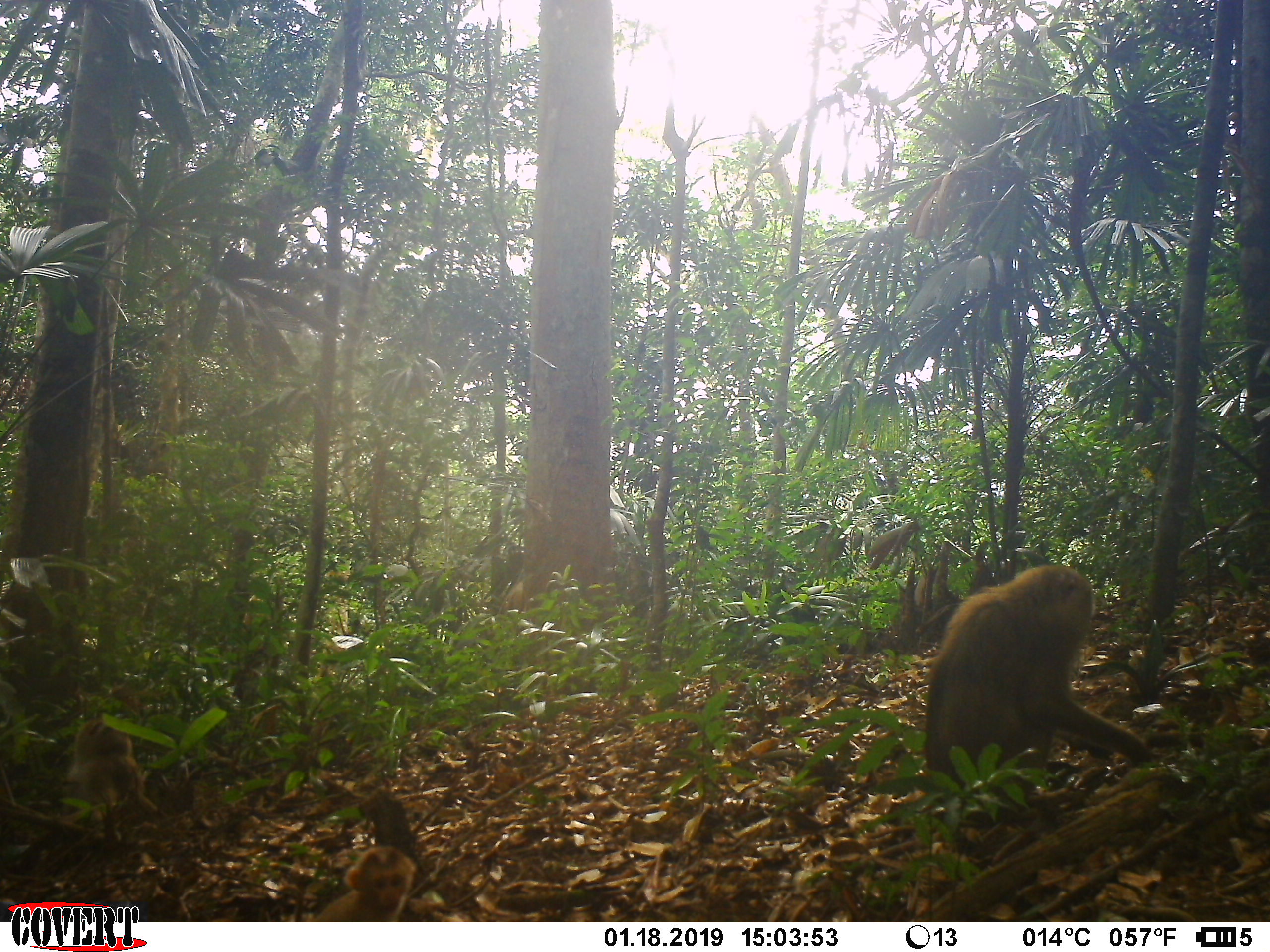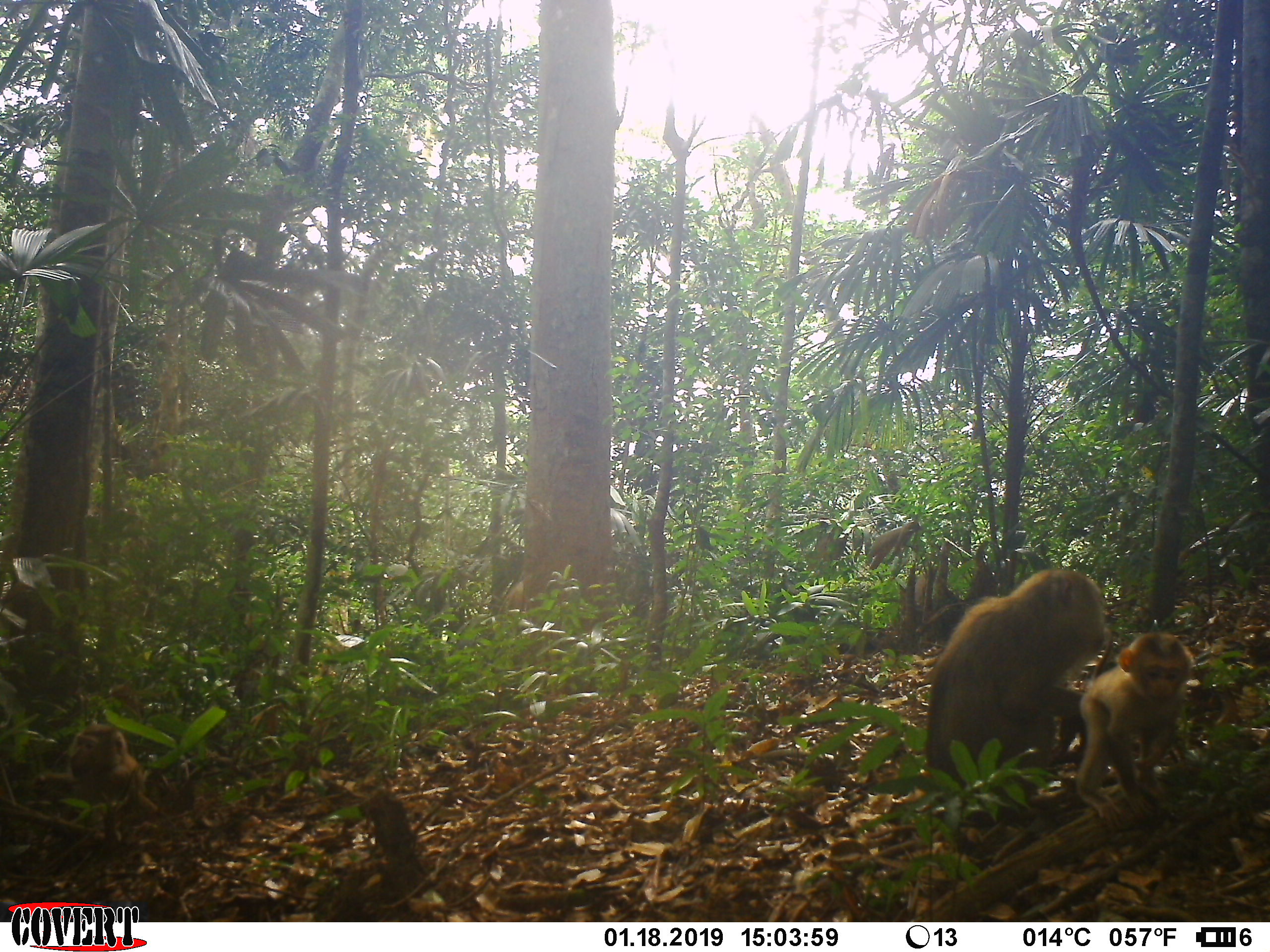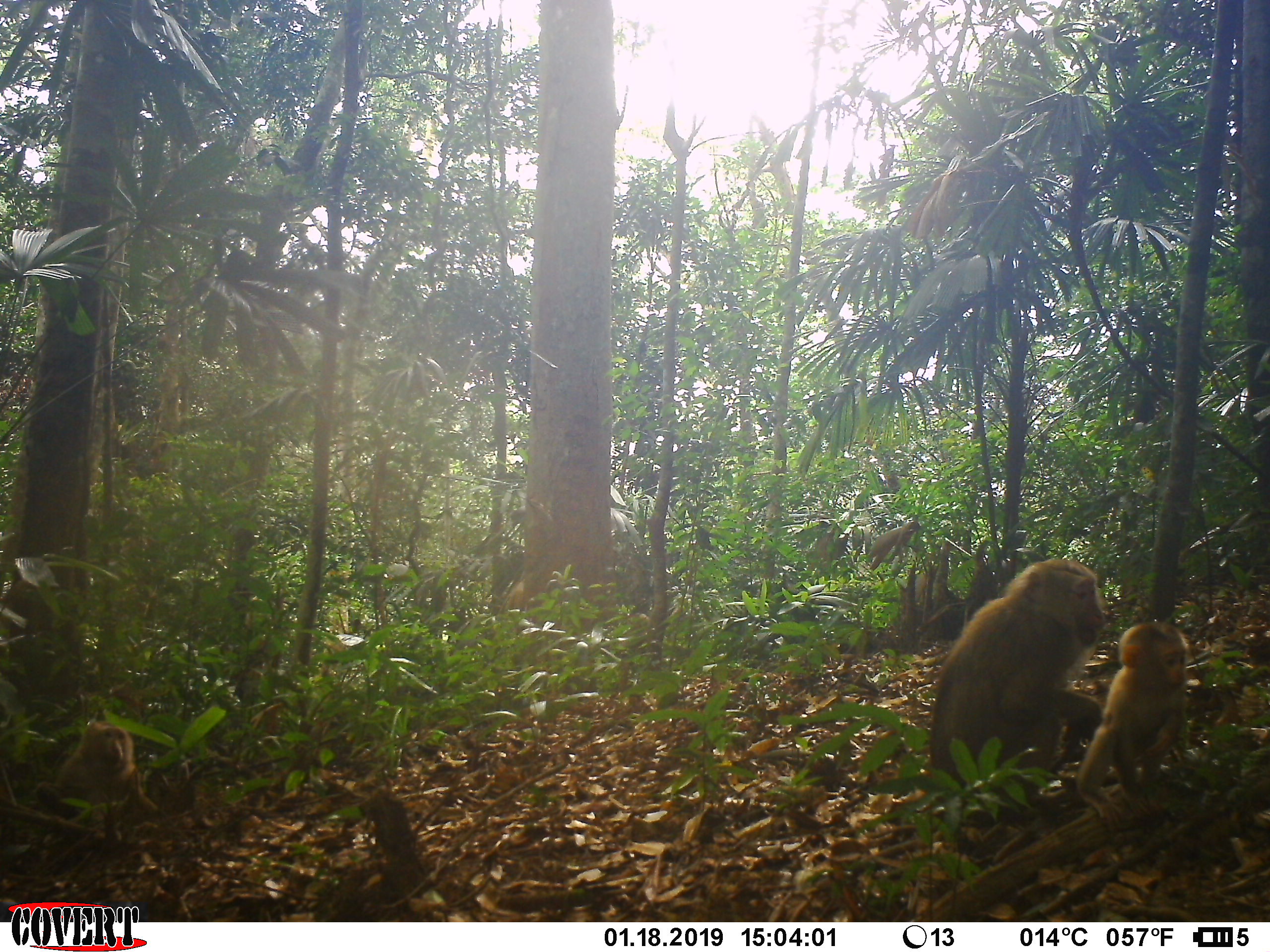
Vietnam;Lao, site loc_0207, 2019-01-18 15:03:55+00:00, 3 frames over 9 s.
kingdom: Animalia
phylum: Chordata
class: Mammalia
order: Primates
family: Cercopithecidae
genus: Macaca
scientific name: Macaca nemestrina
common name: pig-tailed macaque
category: pig tailed macaque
Pig tailed macaque (pig-tailed macaque) (Macaca nemestrina). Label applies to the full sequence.